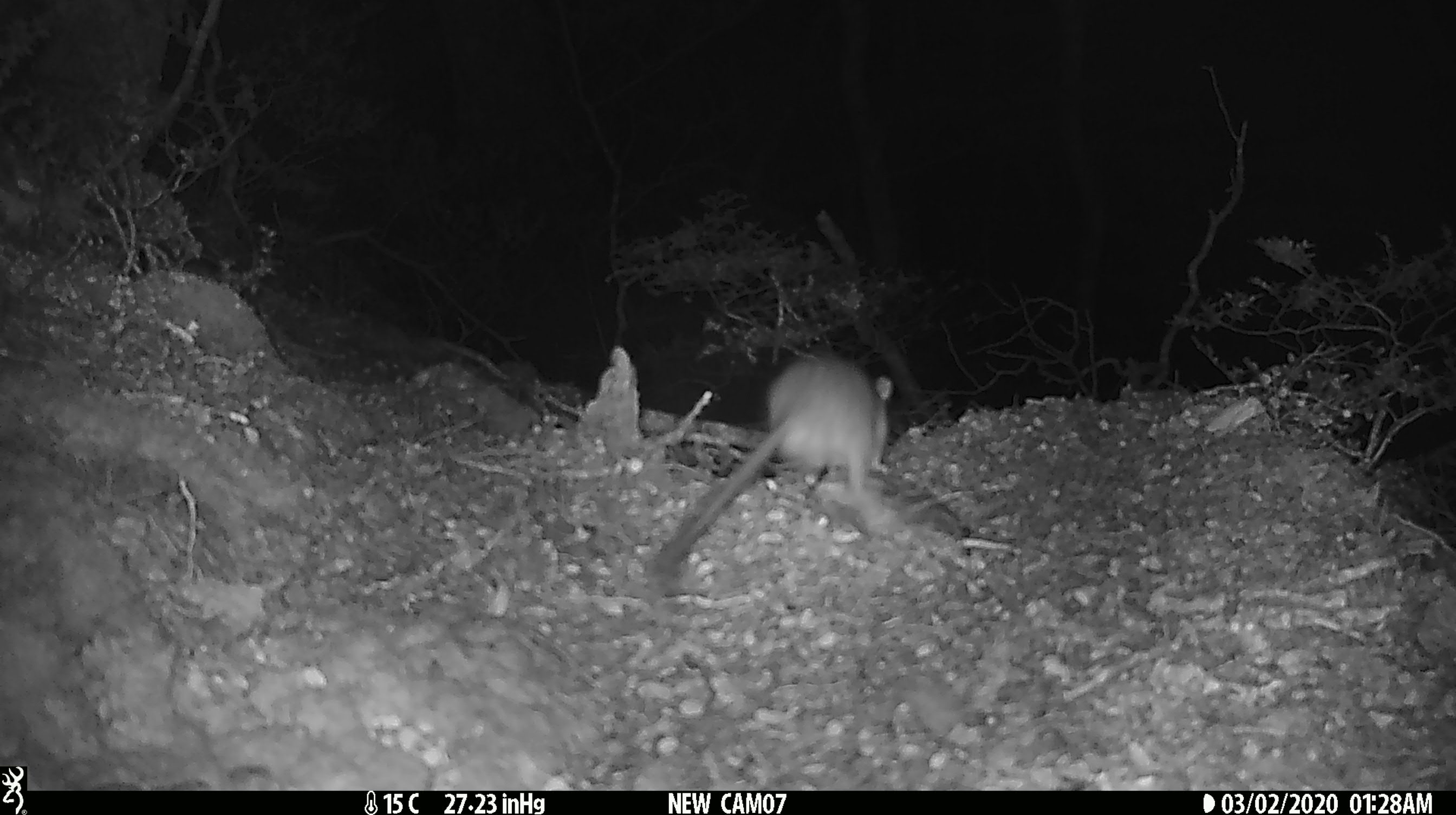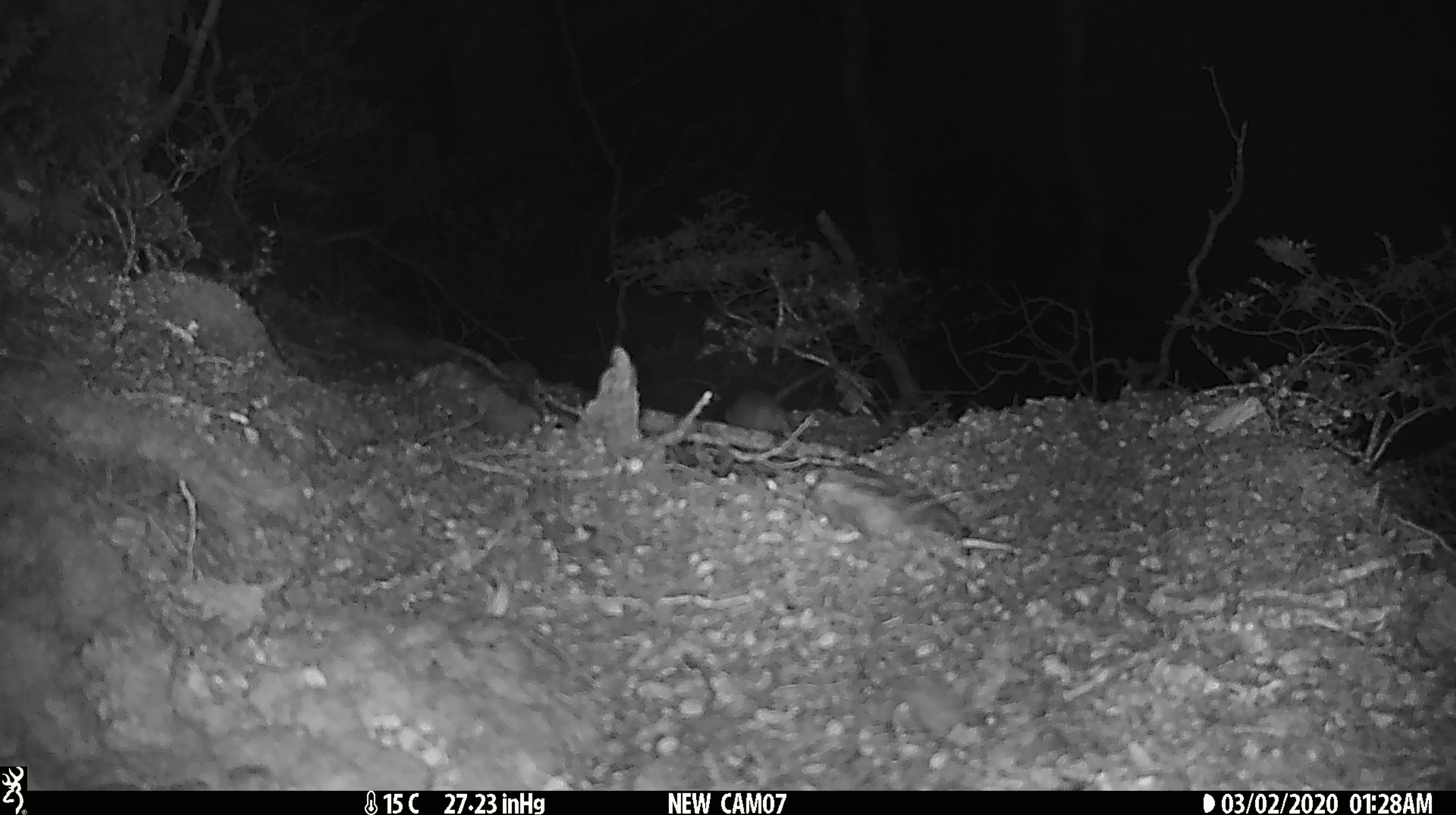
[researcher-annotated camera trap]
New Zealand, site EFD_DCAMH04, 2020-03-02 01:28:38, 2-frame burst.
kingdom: Animalia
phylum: Chordata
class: Mammalia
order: Rodentia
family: Muridae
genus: Rattus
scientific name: Rattus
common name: rat